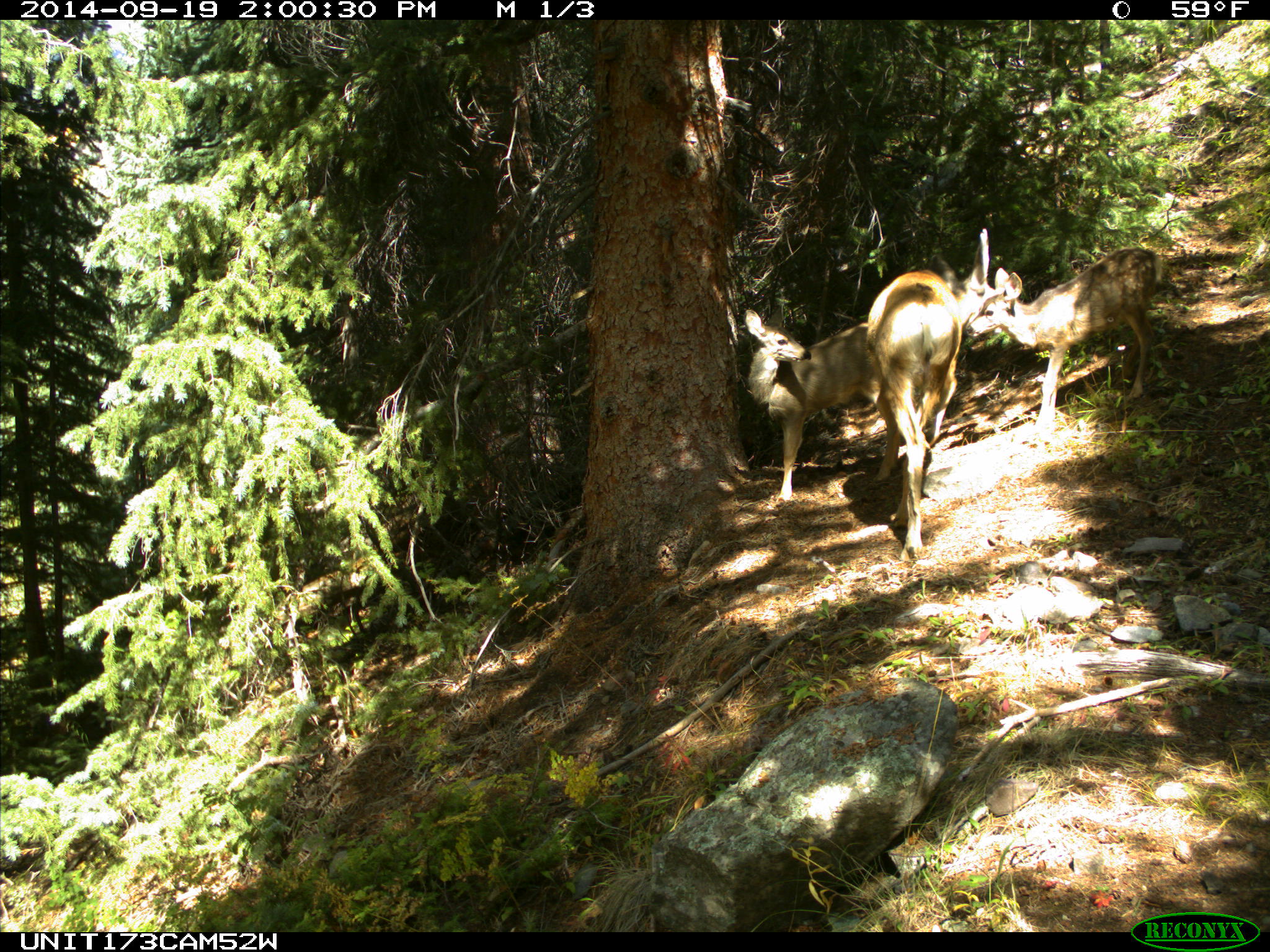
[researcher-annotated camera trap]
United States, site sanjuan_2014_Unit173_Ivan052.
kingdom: Animalia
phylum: Chordata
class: Mammalia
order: Artiodactyla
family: Cervidae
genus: Odocoileus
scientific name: Odocoileus hemionus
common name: mule deer